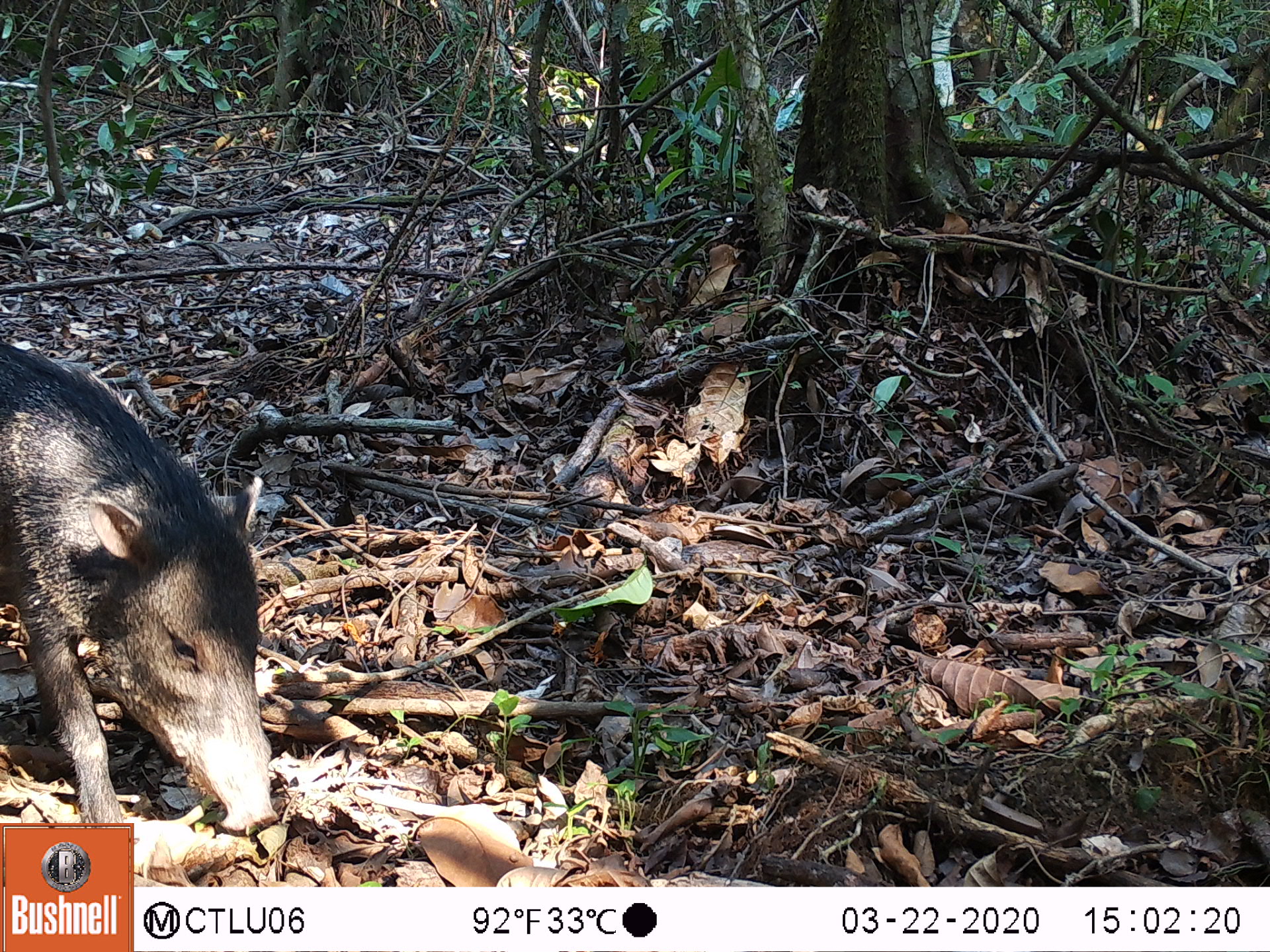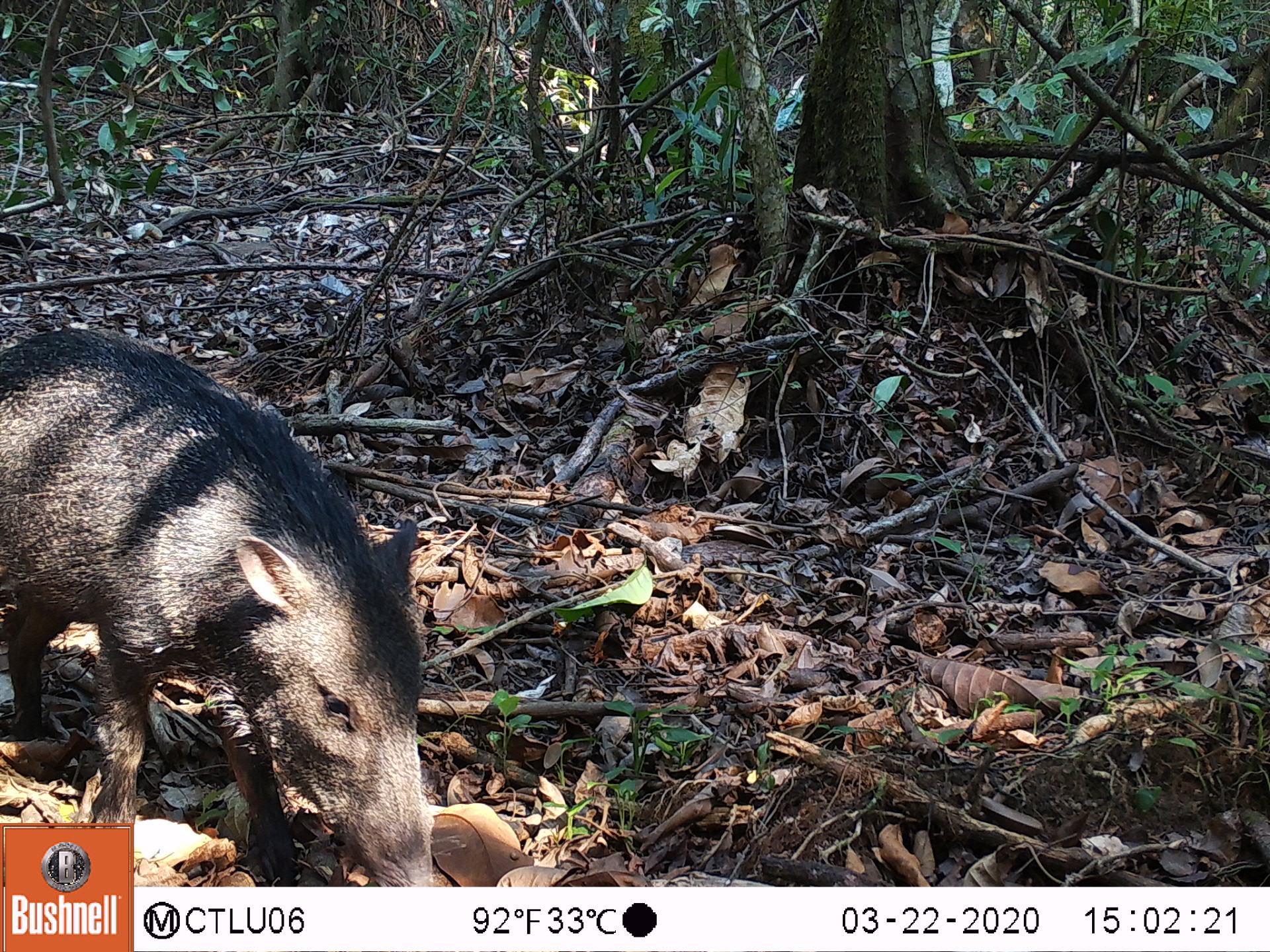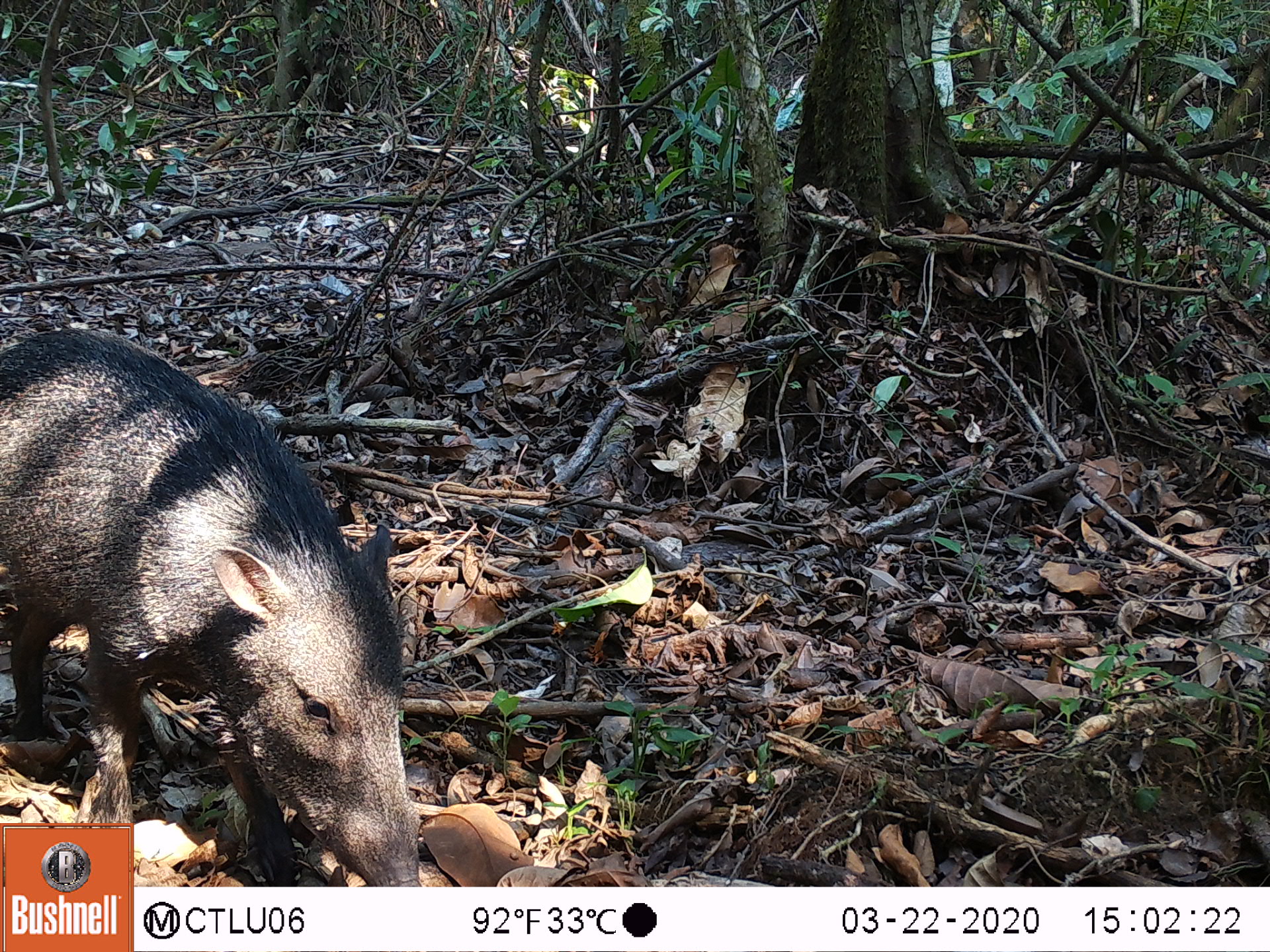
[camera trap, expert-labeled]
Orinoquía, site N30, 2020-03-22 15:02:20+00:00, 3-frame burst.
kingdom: Animalia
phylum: Chordata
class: Mammalia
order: Artiodactyla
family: Tayassuidae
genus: Pecari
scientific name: Pecari tajacu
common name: collared peccary